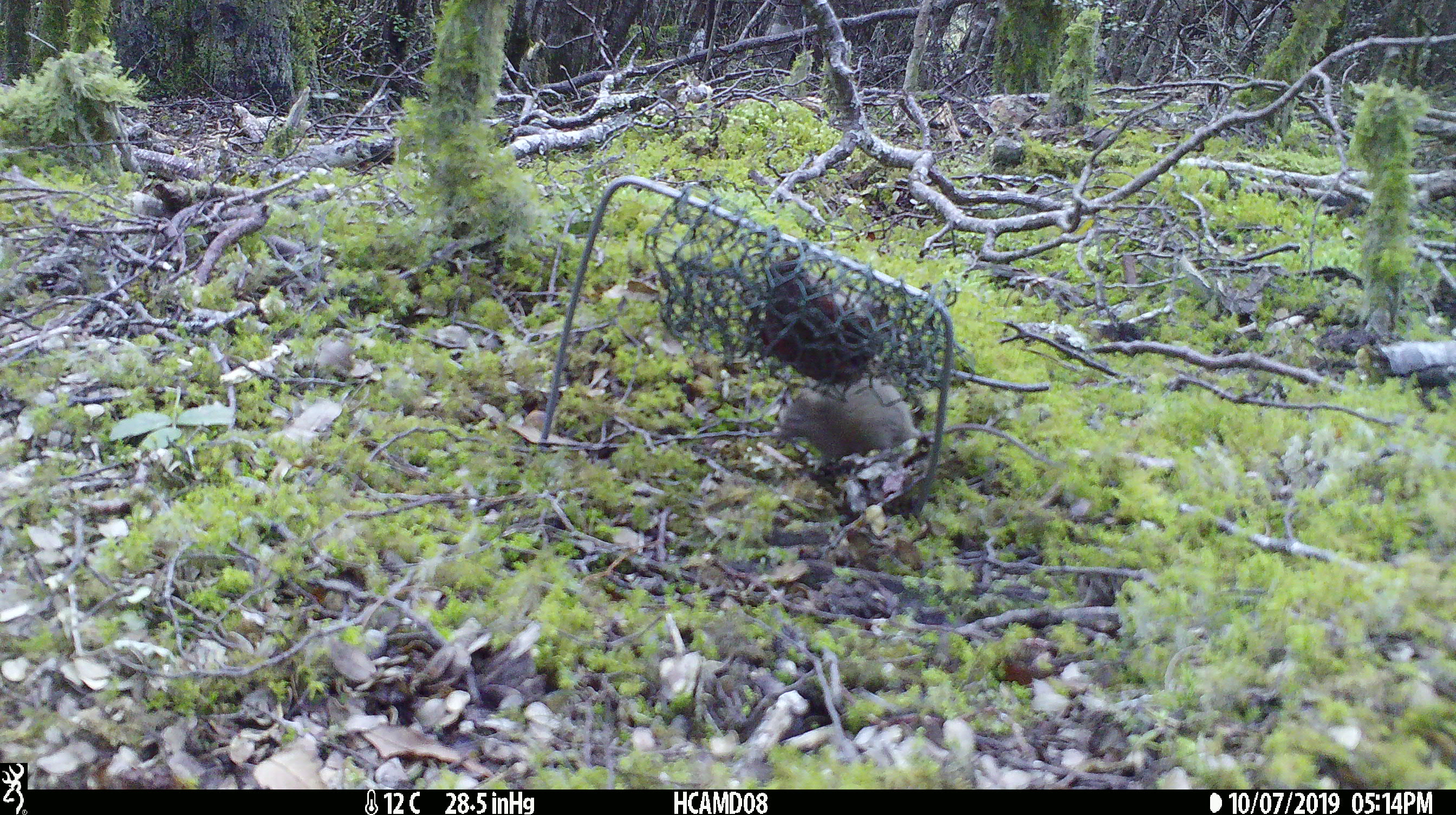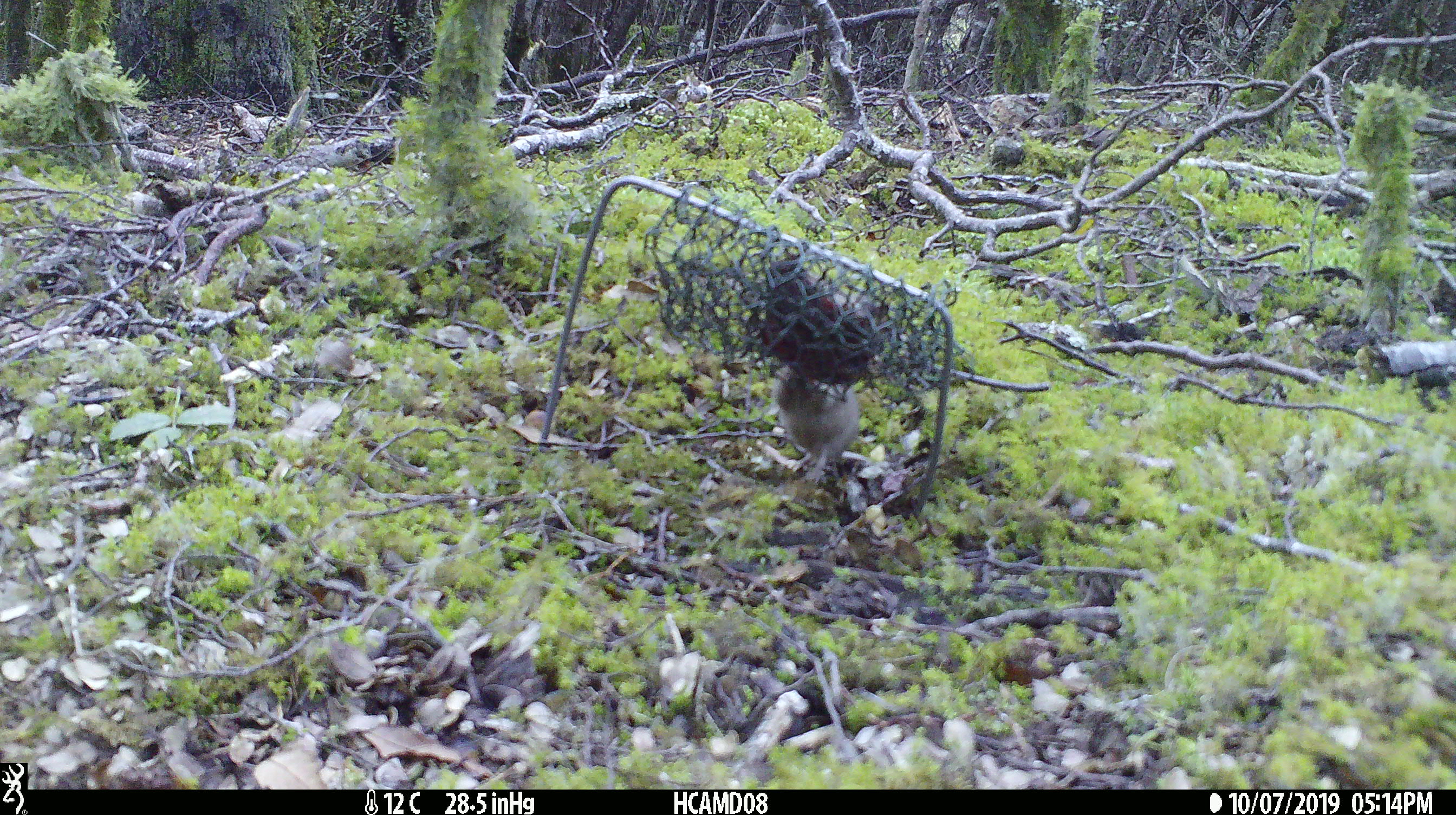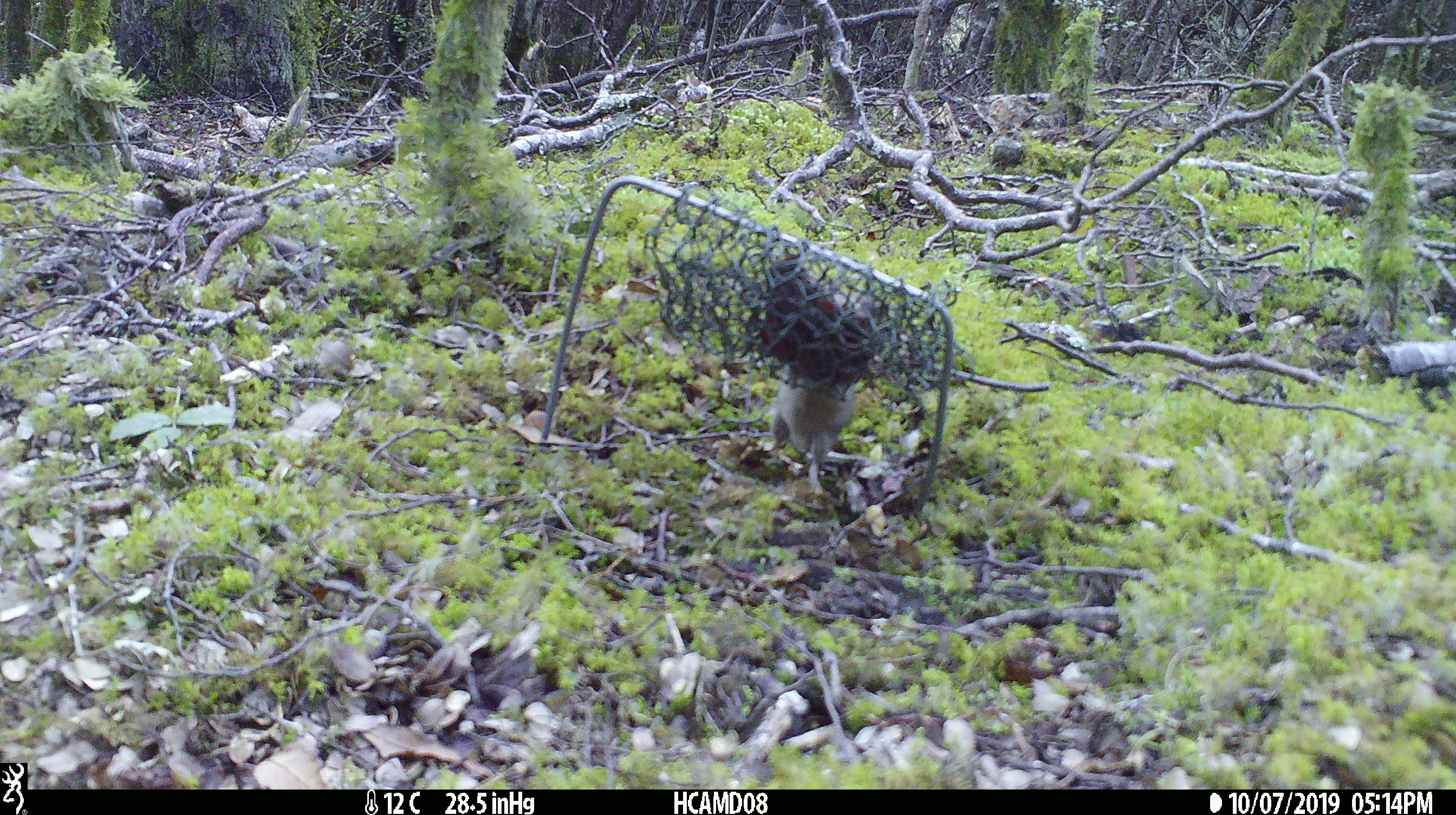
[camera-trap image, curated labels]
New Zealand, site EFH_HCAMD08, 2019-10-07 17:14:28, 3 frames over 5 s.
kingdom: Animalia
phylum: Chordata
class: Mammalia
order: Rodentia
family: Muridae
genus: Mus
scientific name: Mus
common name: mouse